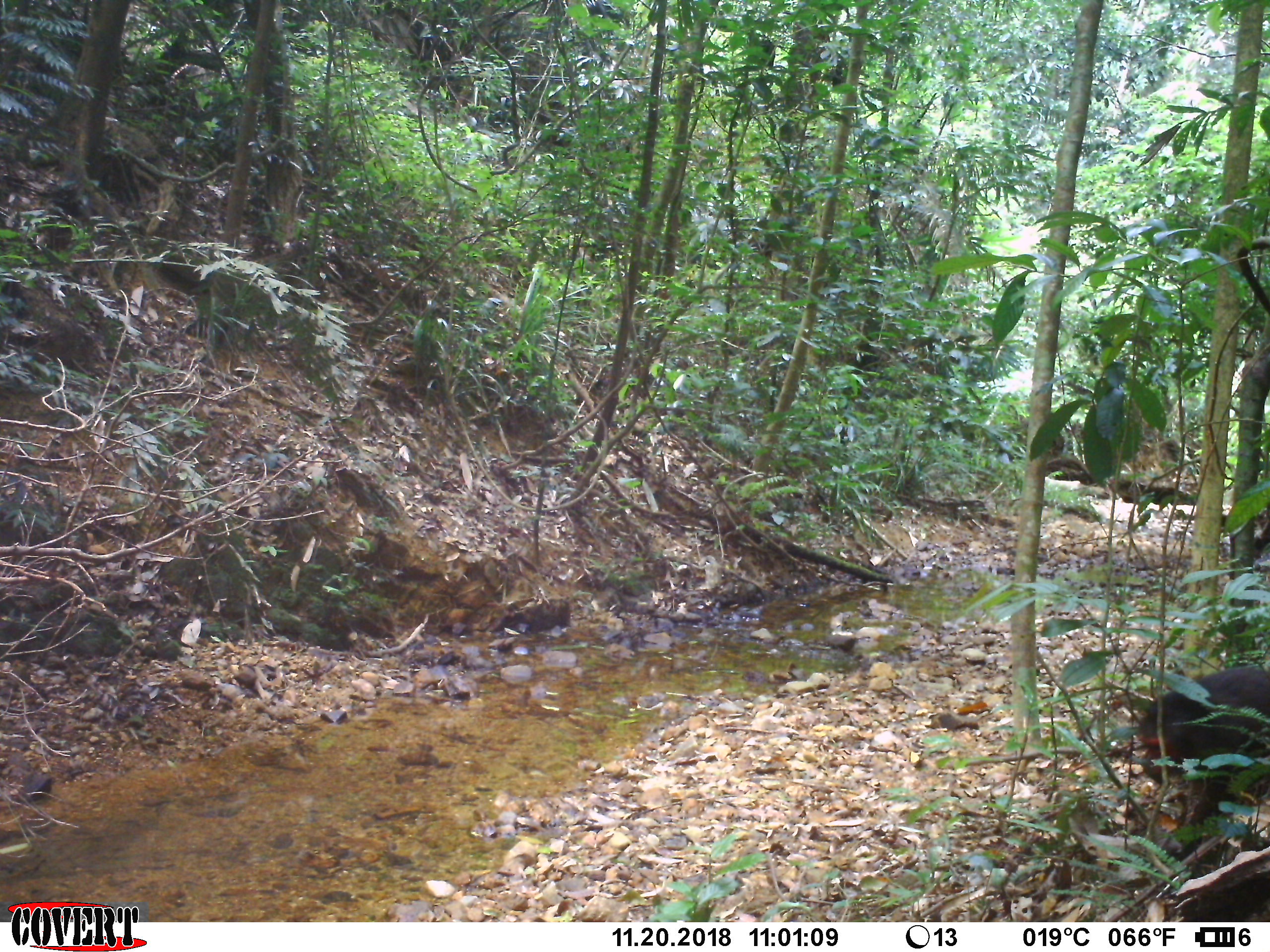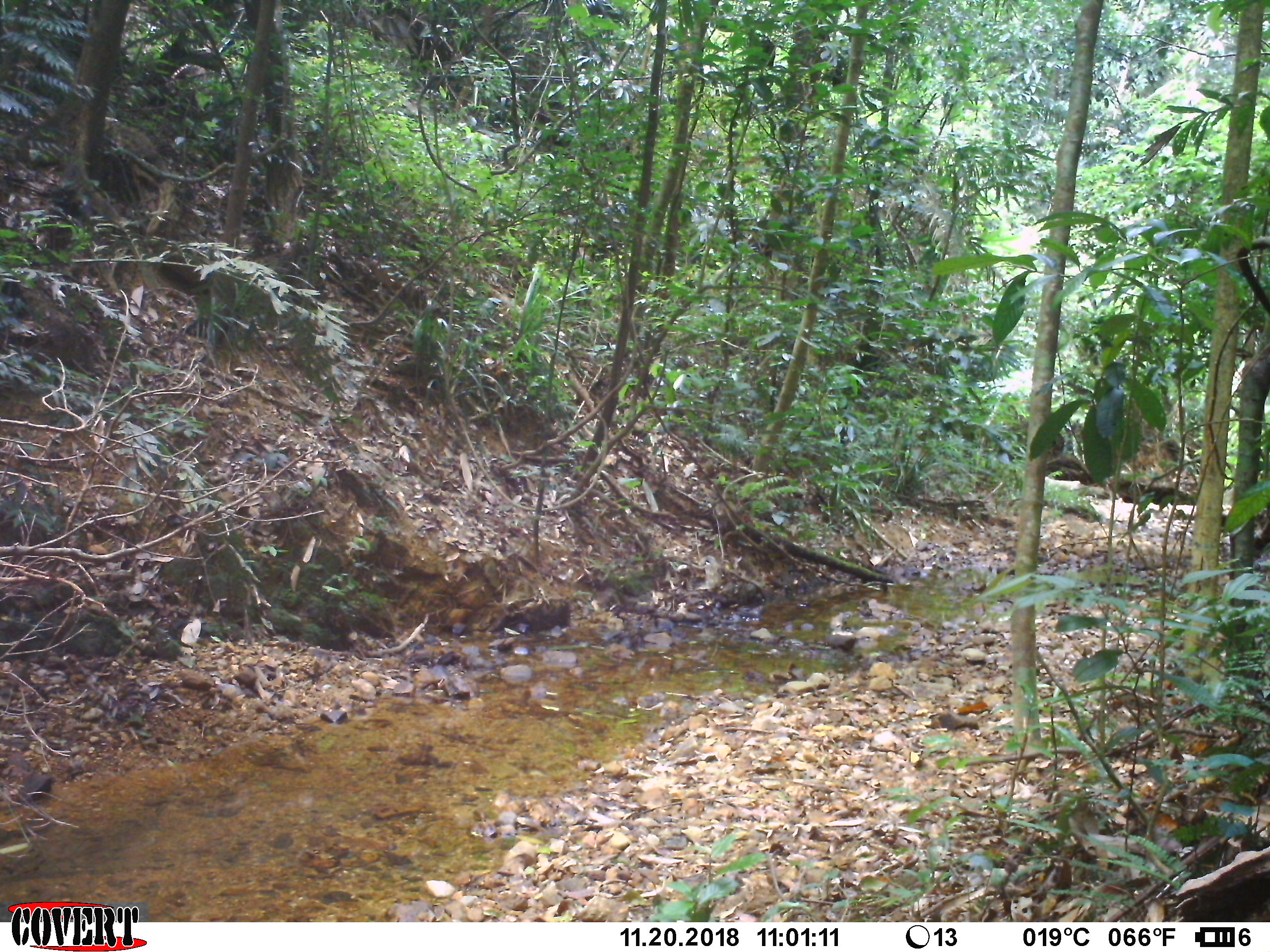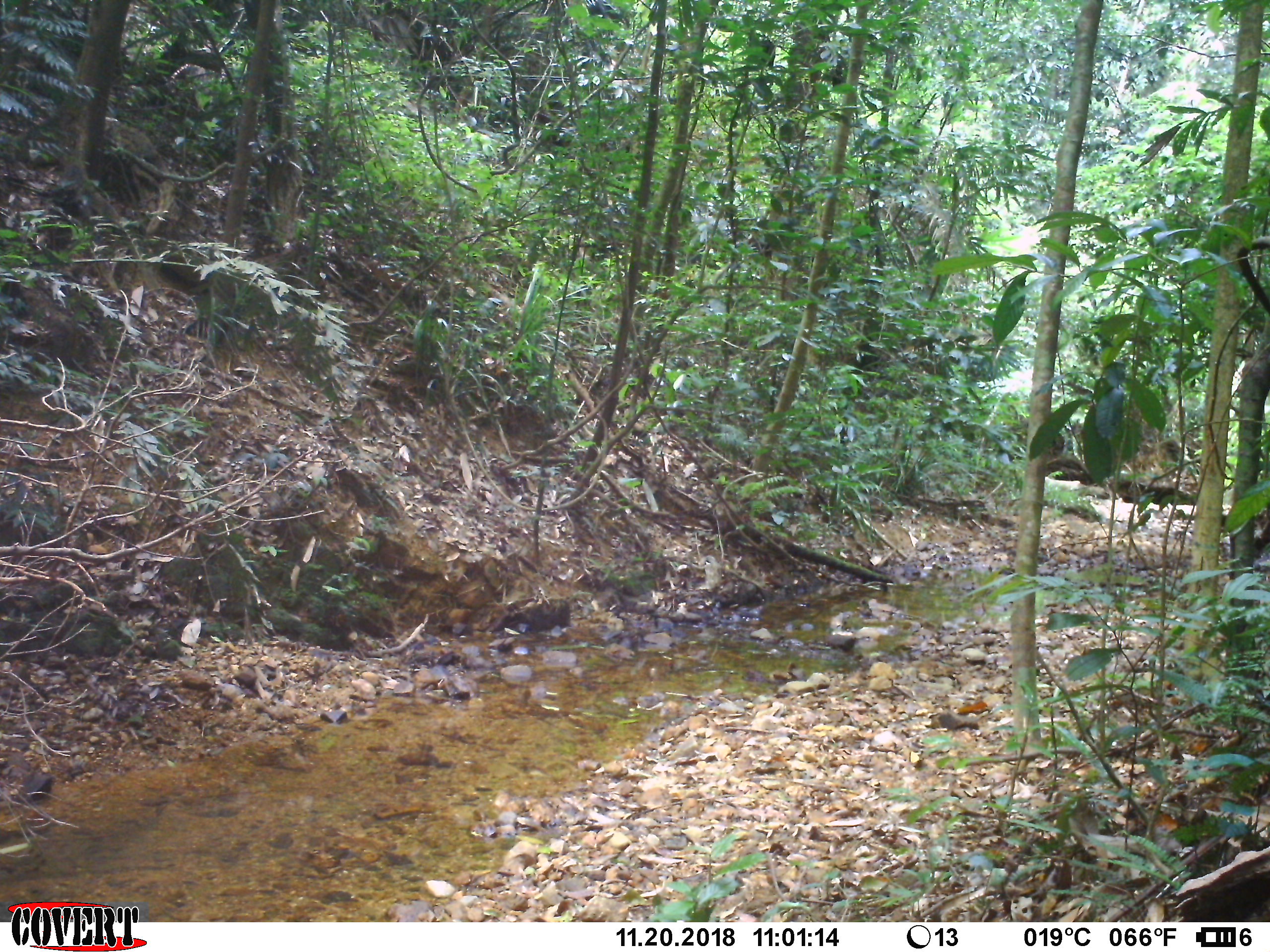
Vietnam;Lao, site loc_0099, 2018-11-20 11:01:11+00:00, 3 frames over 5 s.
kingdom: Animalia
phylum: Chordata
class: Mammalia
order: Primates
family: Cercopithecidae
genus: Macaca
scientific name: Macaca arctoides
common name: stump-tailed macaque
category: stump tailed macaque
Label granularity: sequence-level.